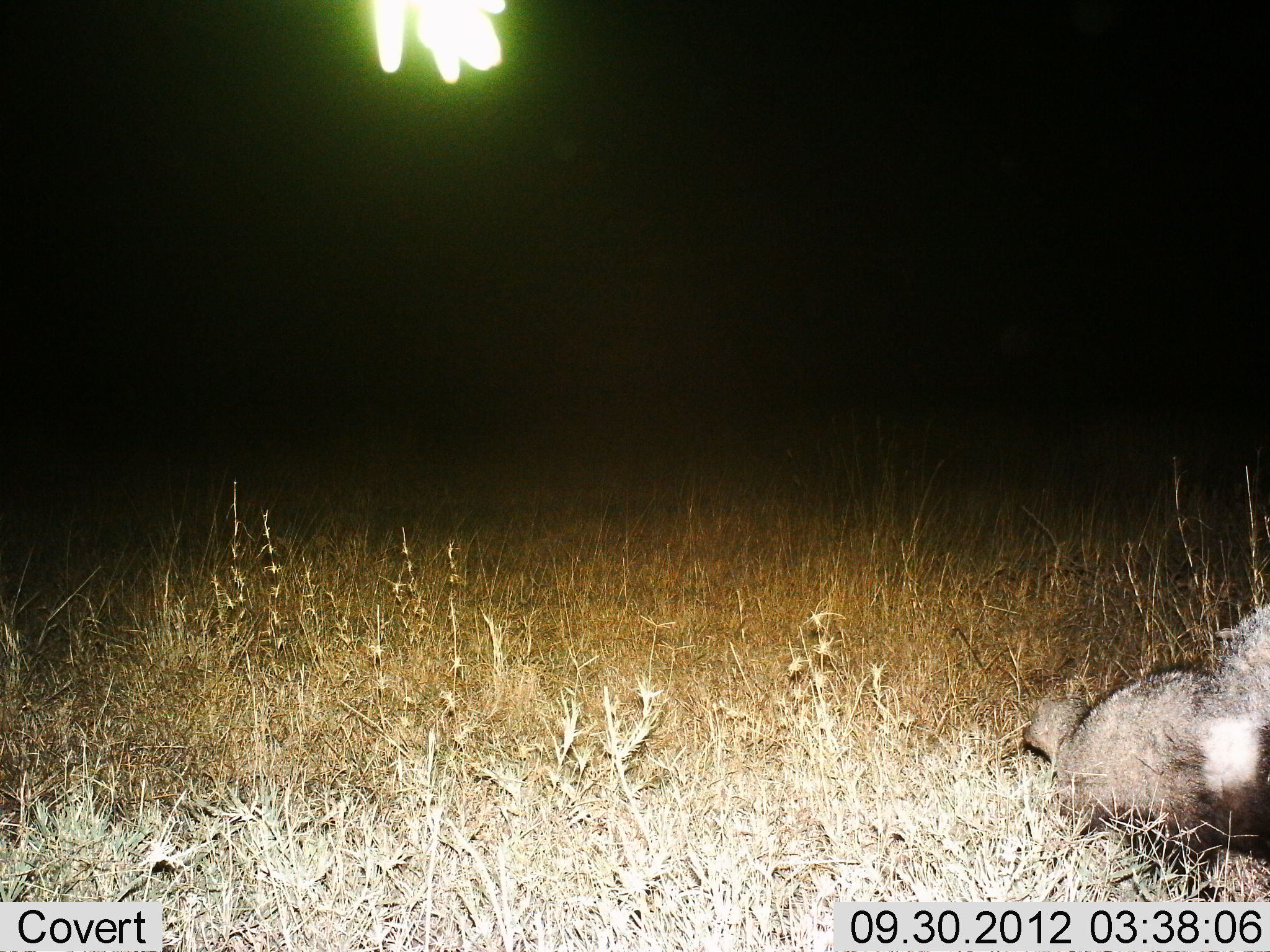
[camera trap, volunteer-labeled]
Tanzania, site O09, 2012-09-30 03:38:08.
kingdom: Animalia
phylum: Chordata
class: Mammalia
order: Carnivora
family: Mustelidae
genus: Mellivora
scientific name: Mellivora capensis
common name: honey badger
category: honeybadger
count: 1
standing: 0%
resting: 25%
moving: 75%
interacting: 0%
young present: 0%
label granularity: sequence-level